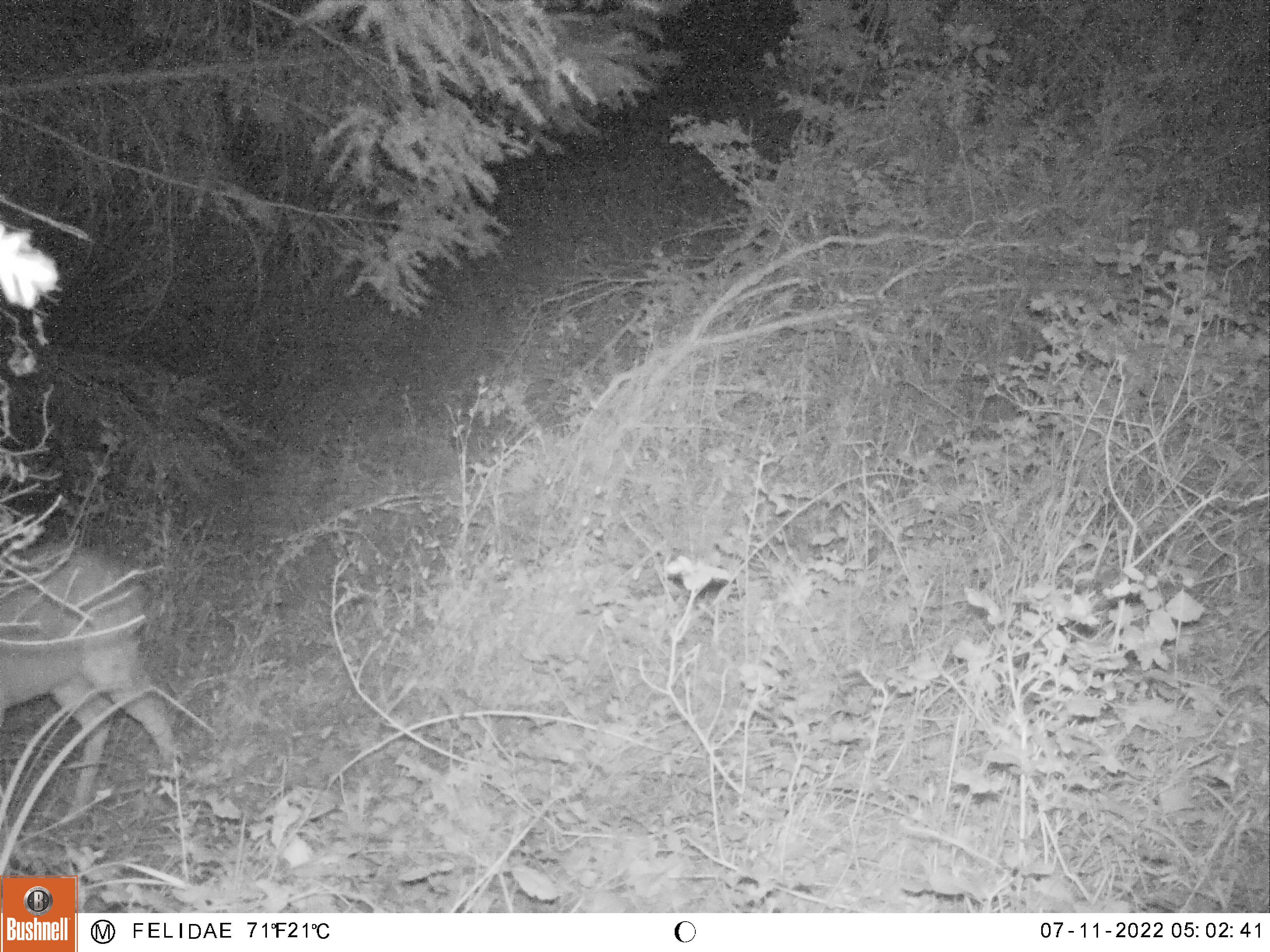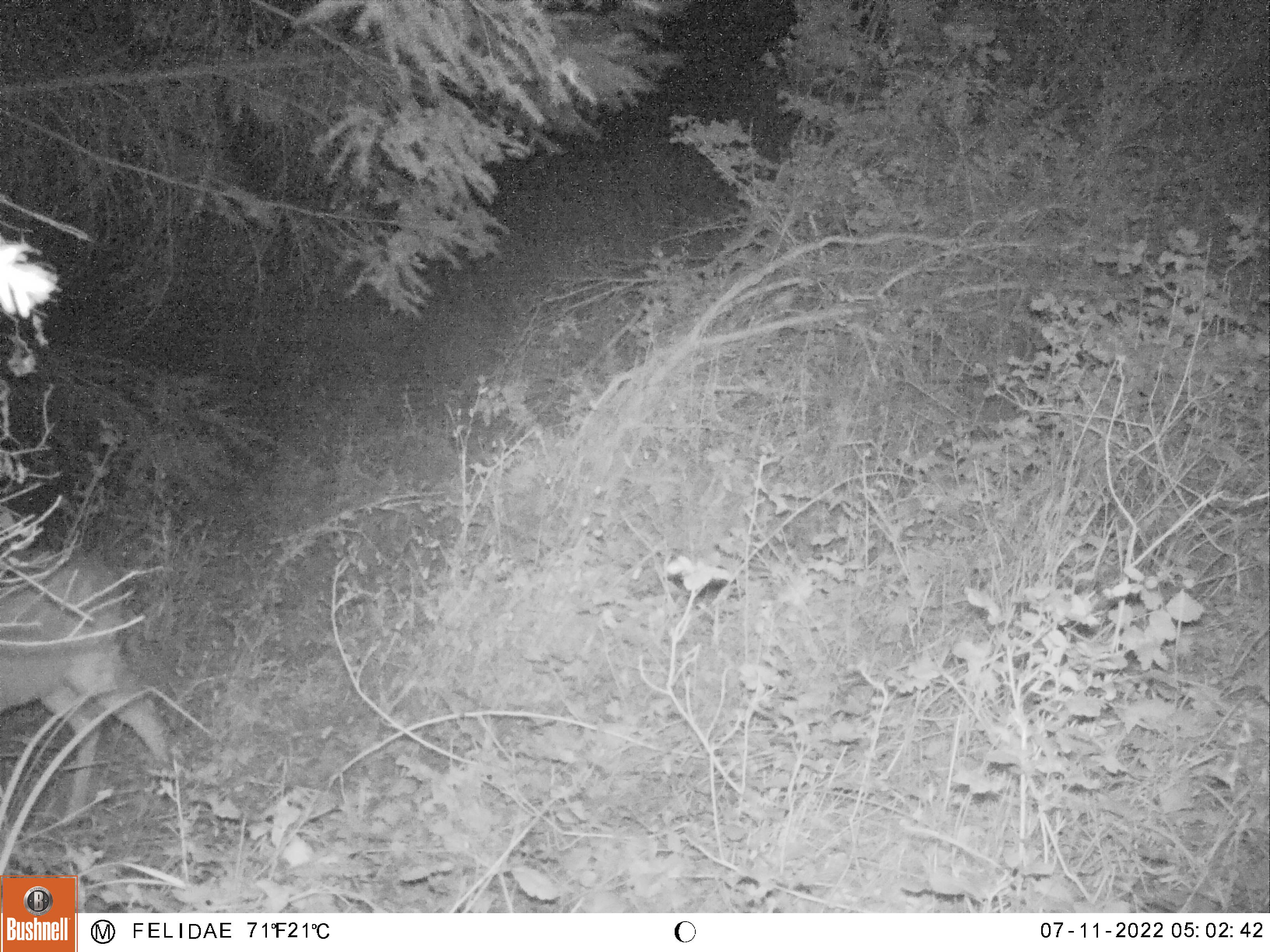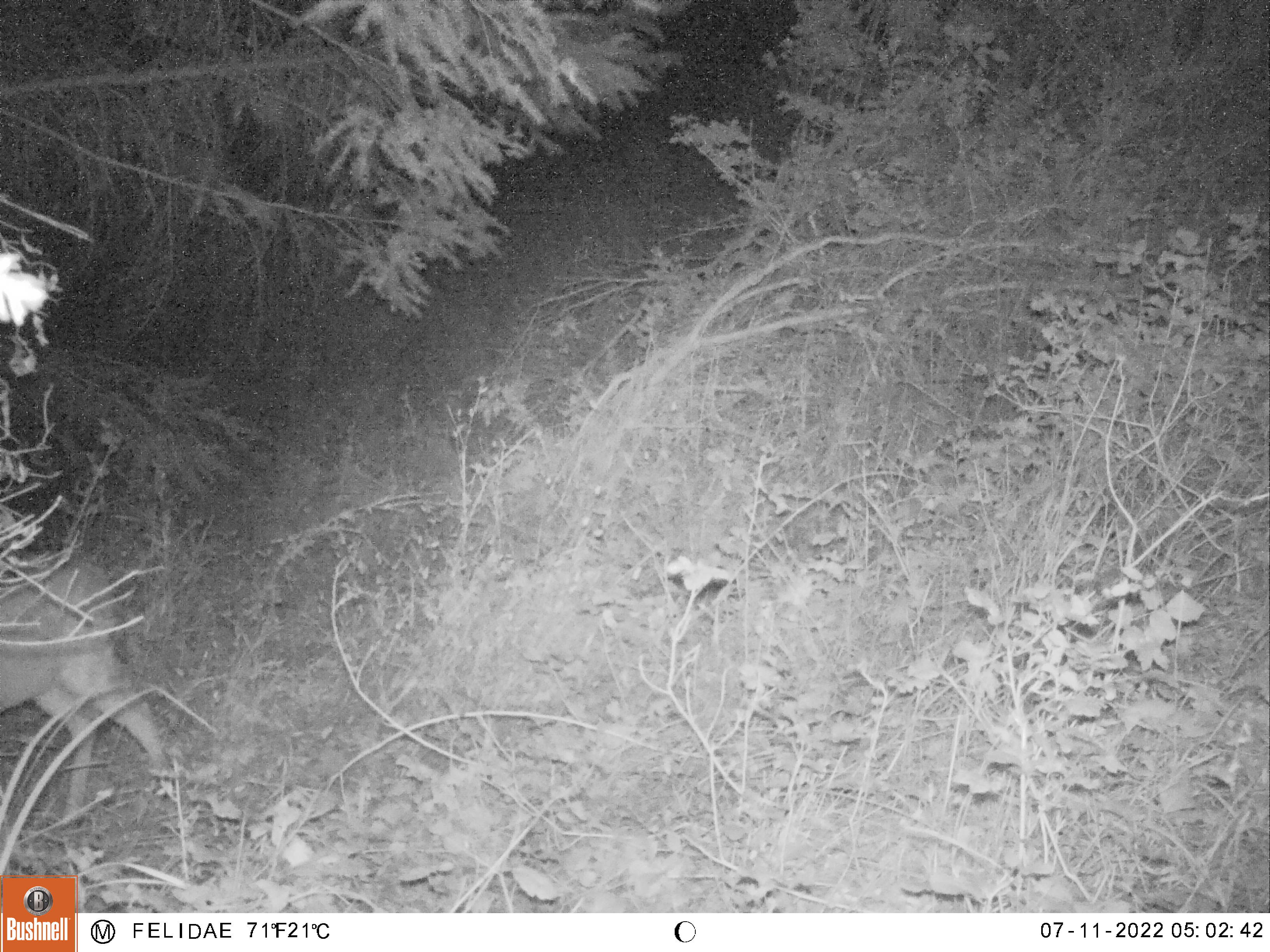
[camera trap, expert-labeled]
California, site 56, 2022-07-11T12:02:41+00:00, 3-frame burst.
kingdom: Animalia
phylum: Chordata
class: Mammalia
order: Artiodactyla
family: Cervidae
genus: Odocoileus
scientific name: Odocoileus hemionus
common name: mule deer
Mule deer (Odocoileus hemionus).